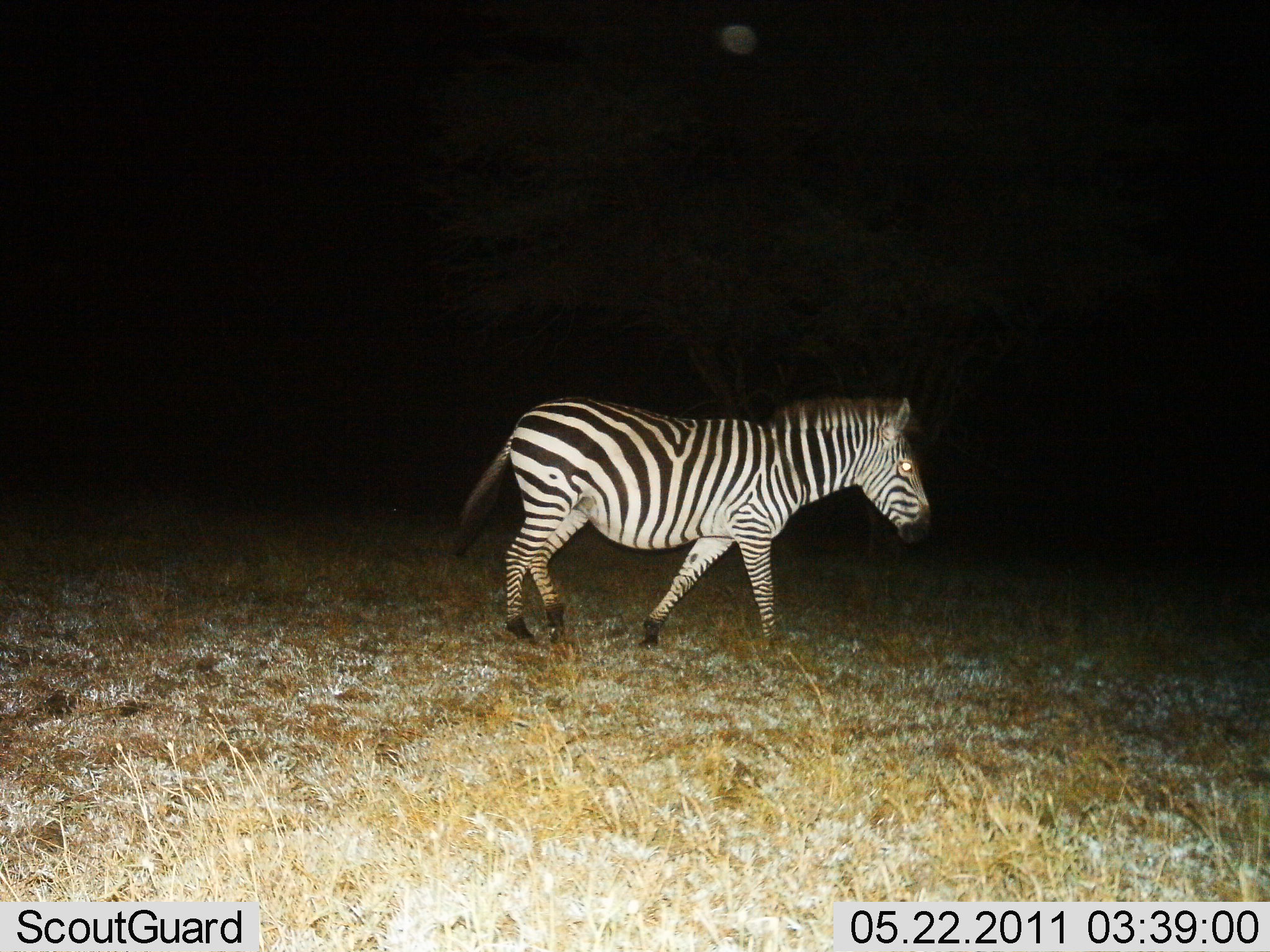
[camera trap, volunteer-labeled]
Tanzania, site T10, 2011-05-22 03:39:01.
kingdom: Animalia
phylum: Chordata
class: Mammalia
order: Perissodactyla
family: Equidae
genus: Equus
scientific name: Equus quagga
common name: plains zebra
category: zebra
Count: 1.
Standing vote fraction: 8%.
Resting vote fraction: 0%.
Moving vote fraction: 92%.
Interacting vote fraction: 0%.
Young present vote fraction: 0%.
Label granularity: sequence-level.